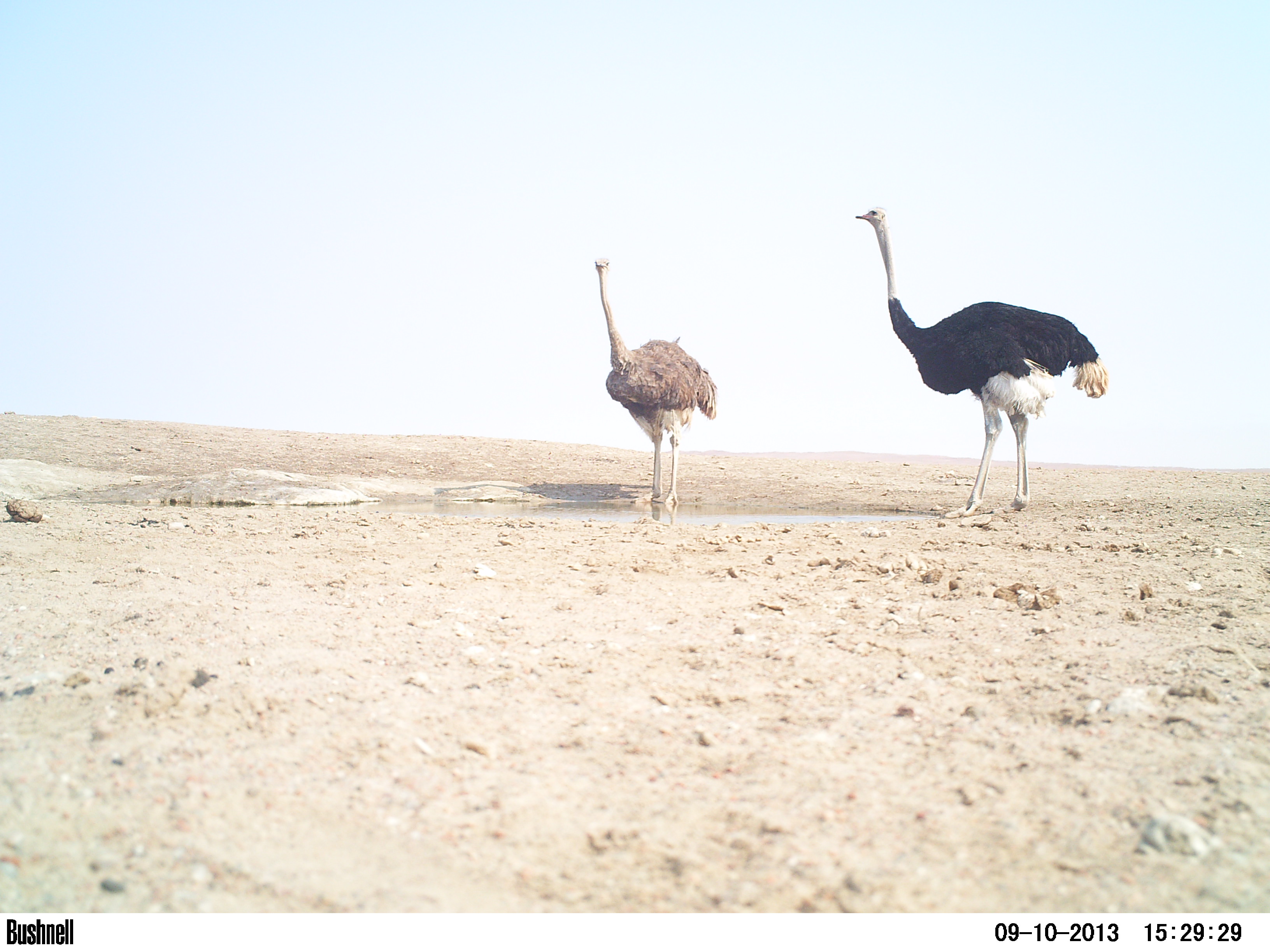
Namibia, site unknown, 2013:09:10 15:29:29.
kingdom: Animalia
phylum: Chordata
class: Aves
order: Struthioniformes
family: Struthionidae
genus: Struthio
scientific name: Struthio camelus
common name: common ostrich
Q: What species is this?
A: Struthio camelus (common ostrich).